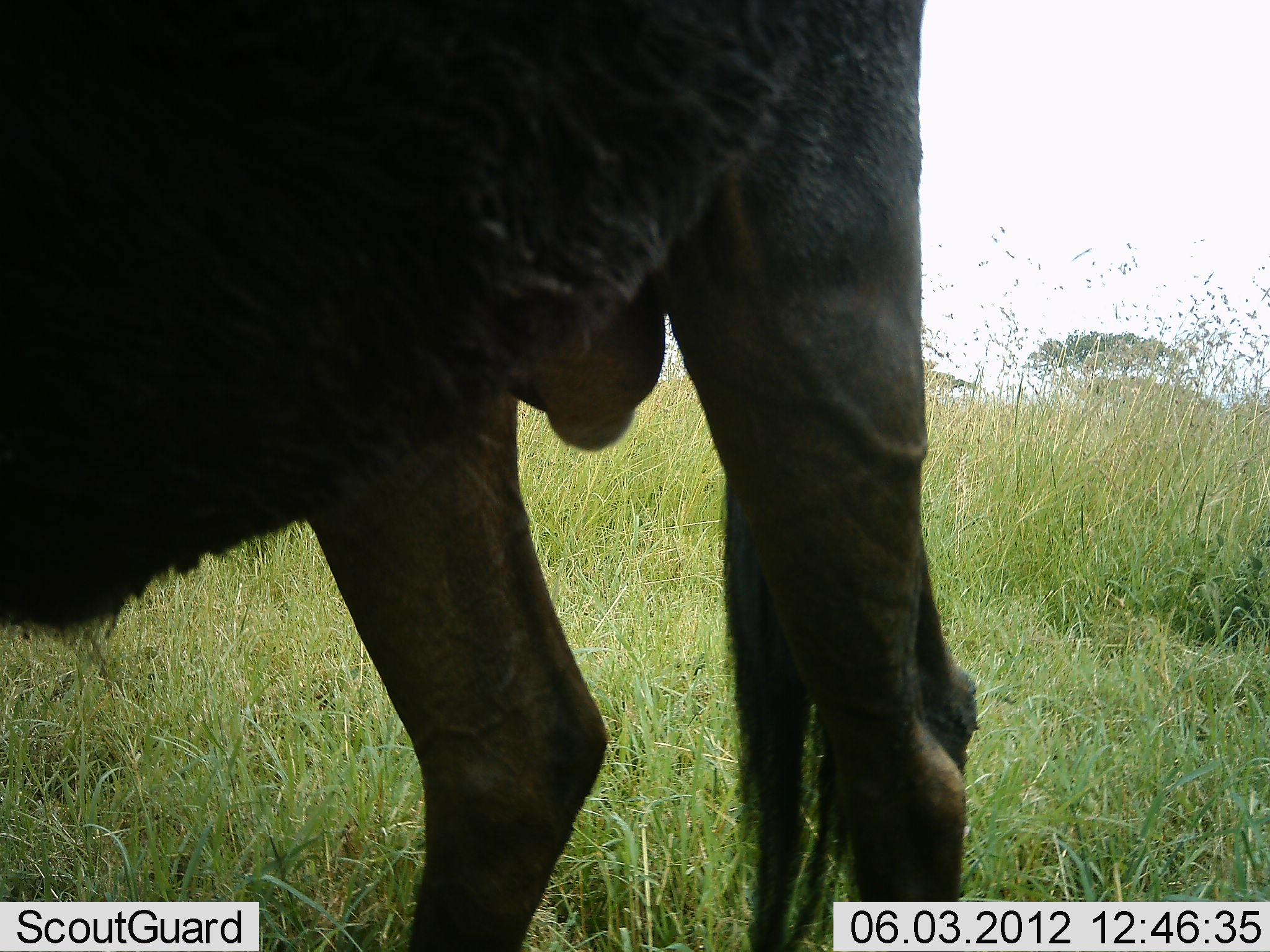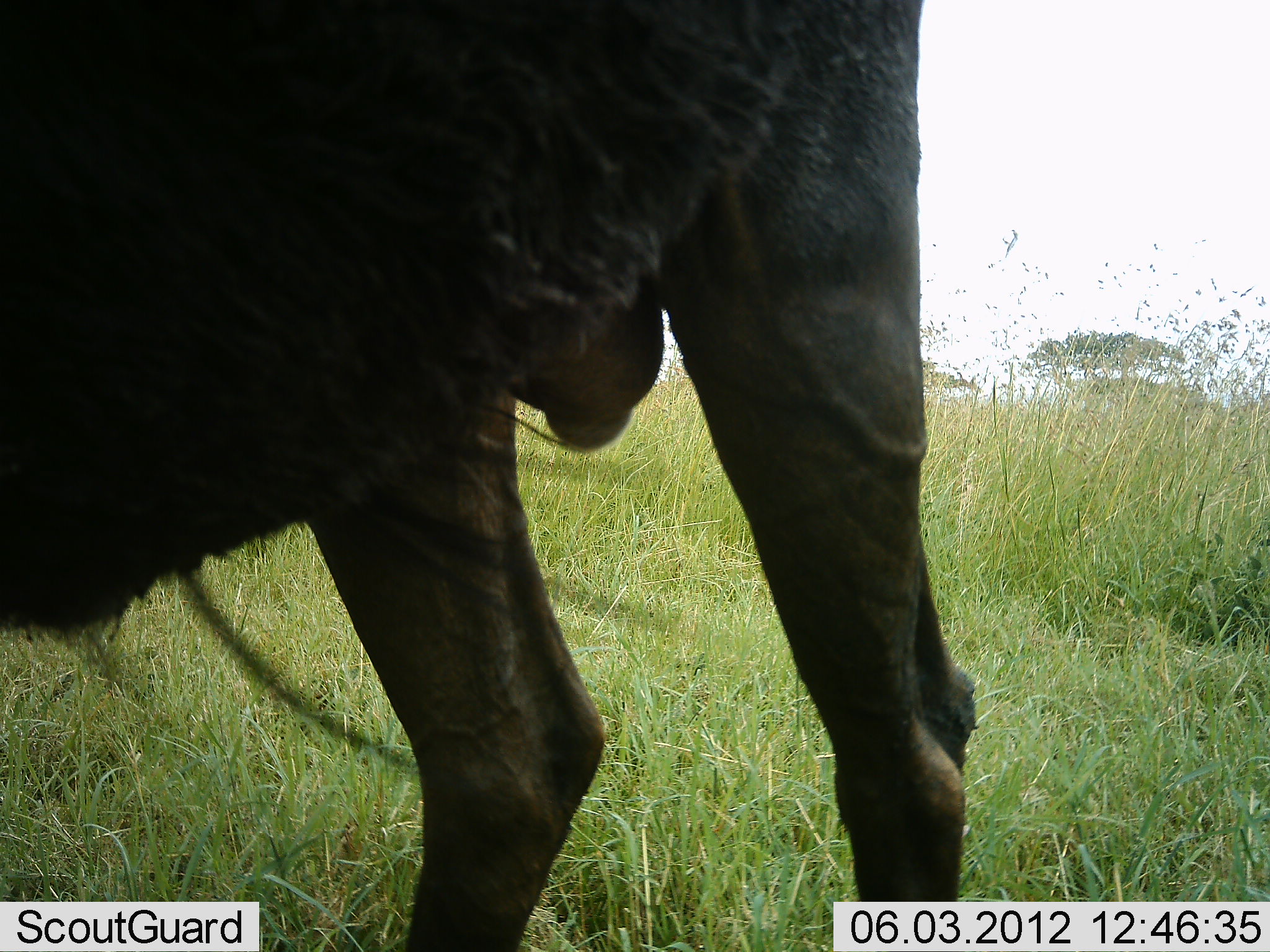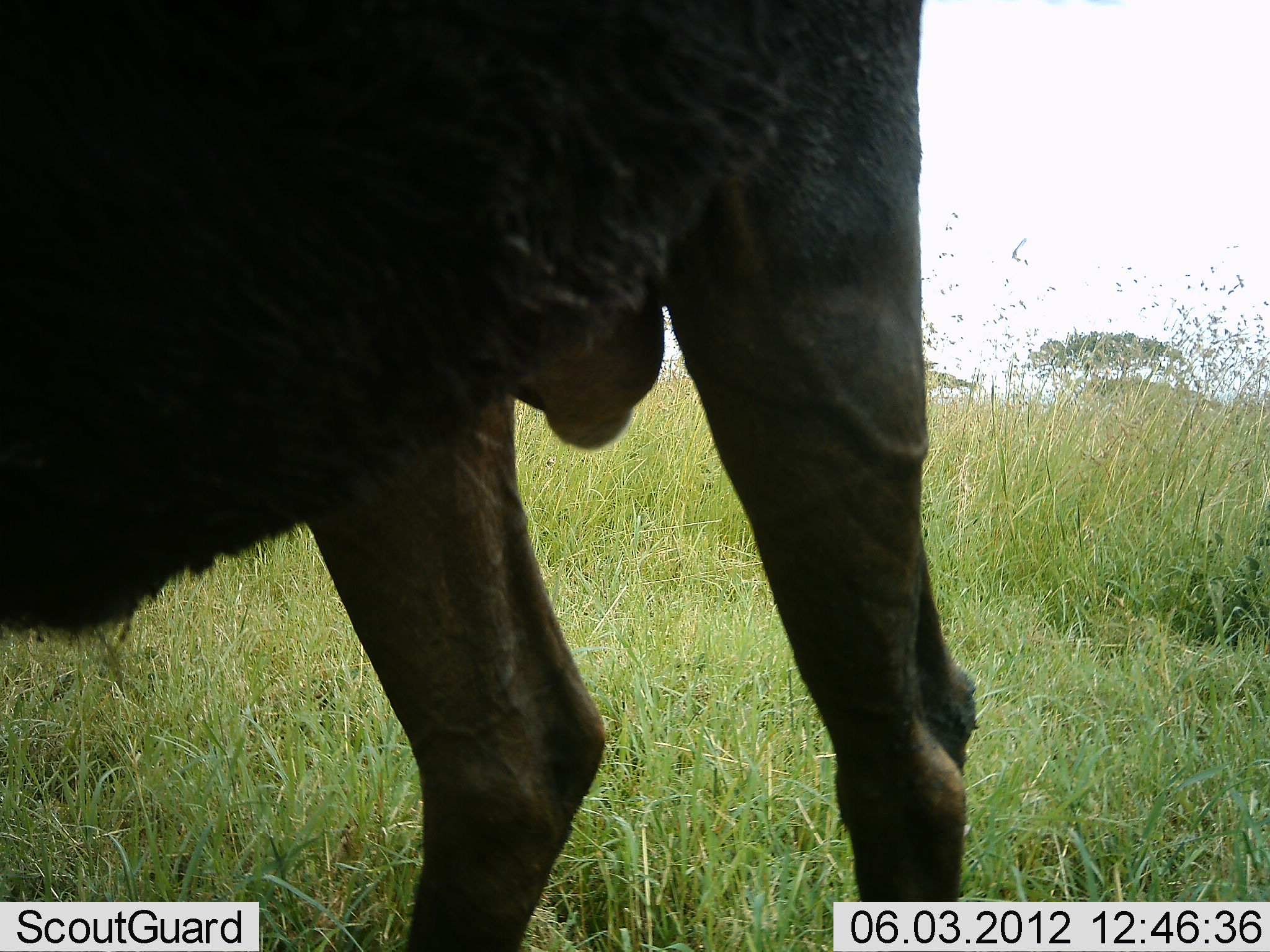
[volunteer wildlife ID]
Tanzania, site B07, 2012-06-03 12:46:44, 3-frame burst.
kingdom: Animalia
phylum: Chordata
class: Mammalia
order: Artiodactyla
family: Bovidae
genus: Connochaetes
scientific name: Connochaetes taurinus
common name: blue wildebeest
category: wildebeest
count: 1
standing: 100%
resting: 0%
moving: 0%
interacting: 0%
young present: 0%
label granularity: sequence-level